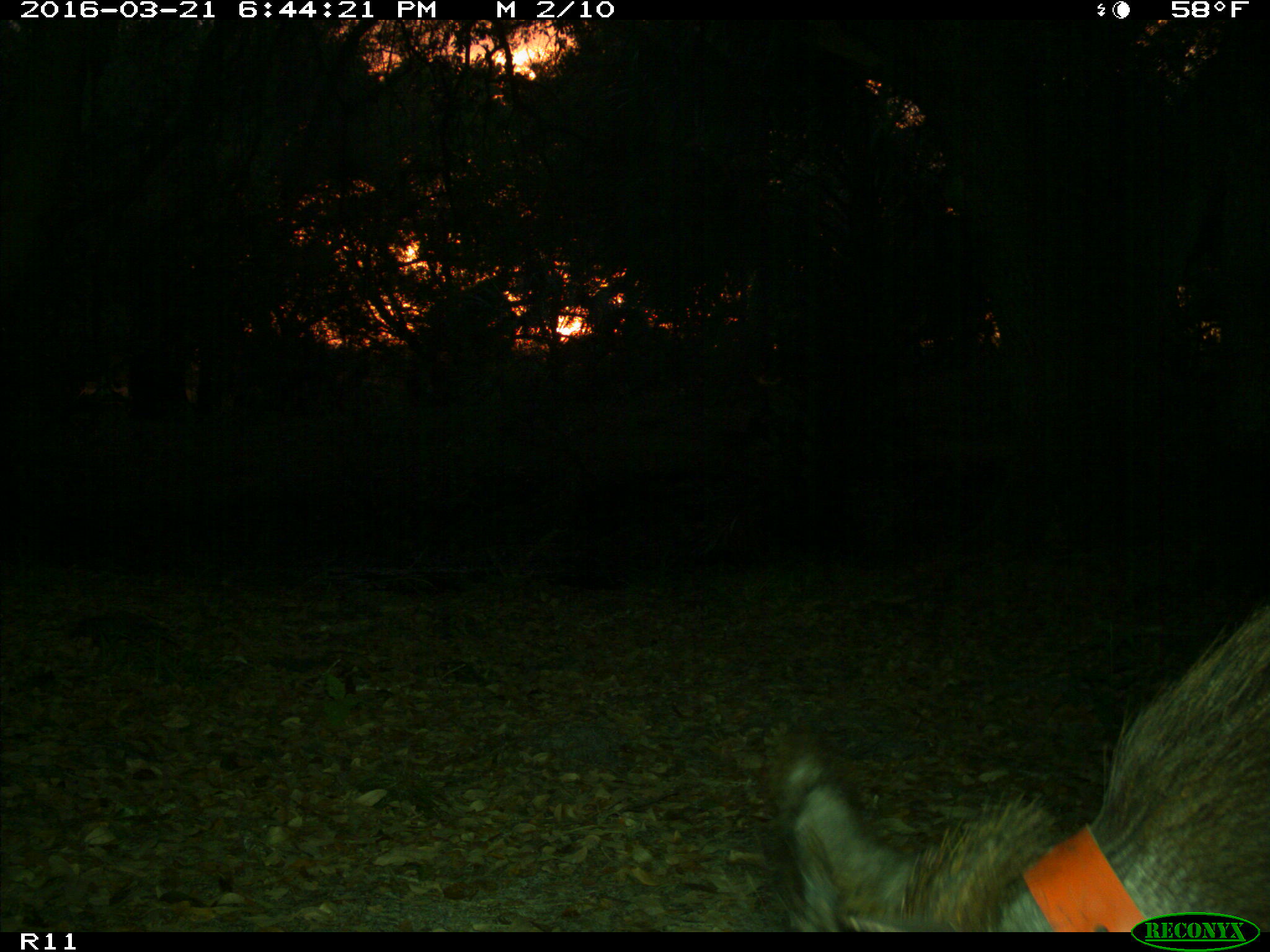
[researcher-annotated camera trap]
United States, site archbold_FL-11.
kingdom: Animalia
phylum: Chordata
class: Mammalia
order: Artiodactyla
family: Suidae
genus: Sus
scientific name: Sus scrofa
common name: wild boar